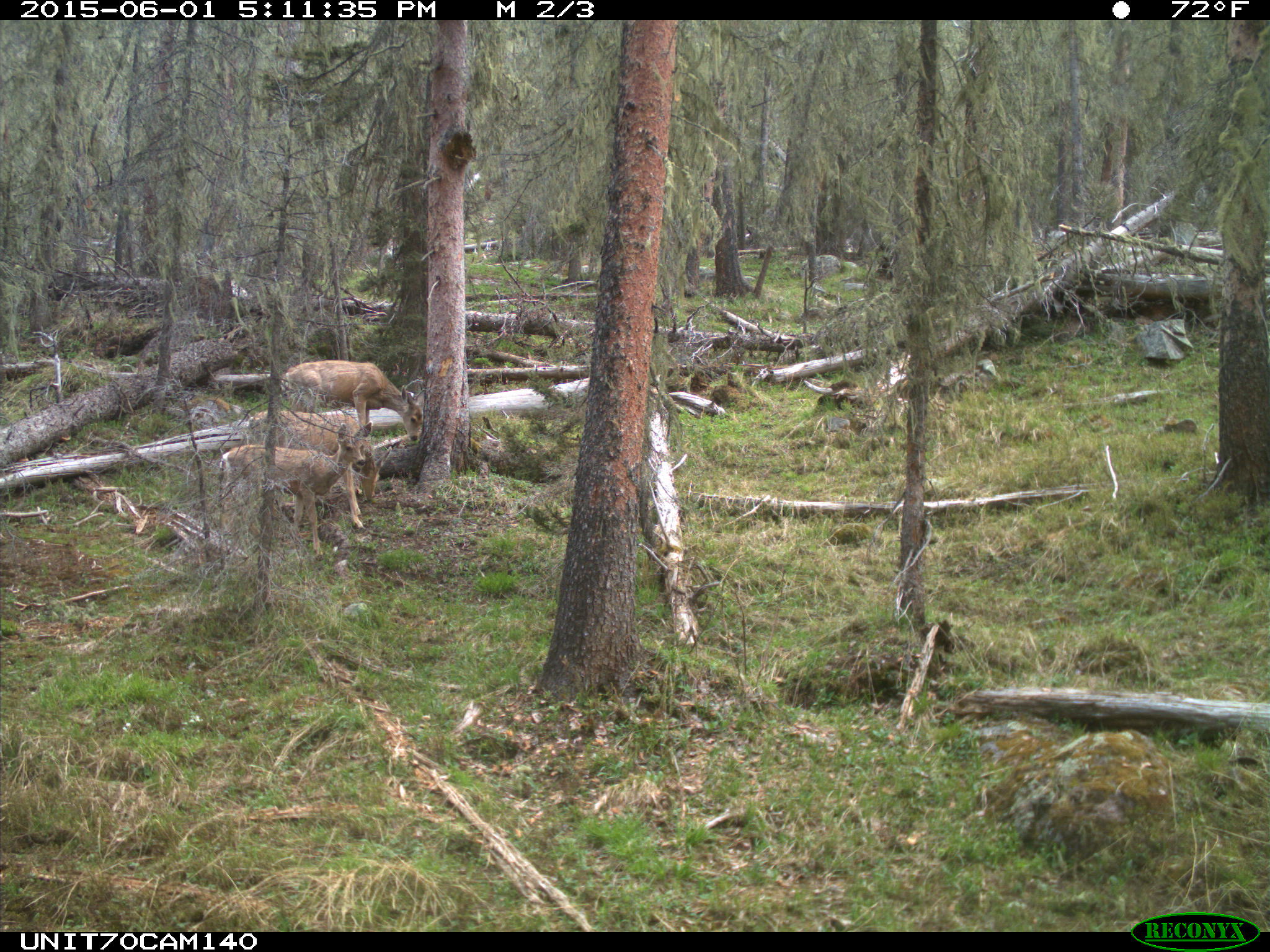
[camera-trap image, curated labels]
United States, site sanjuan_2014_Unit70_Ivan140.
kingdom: Animalia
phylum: Chordata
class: Mammalia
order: Artiodactyla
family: Cervidae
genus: Odocoileus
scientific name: Odocoileus hemionus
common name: mule deer